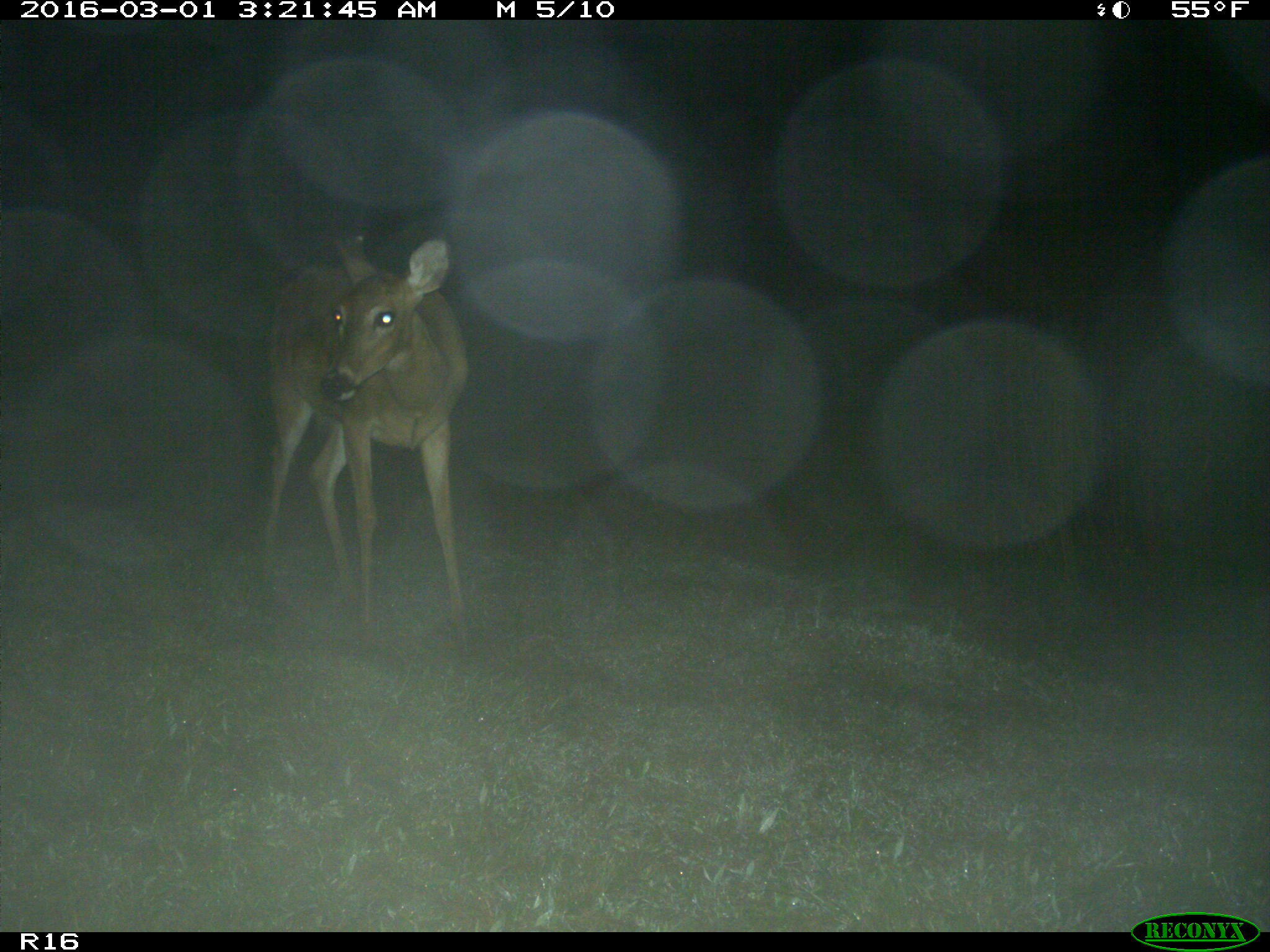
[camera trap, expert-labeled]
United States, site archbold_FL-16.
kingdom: Animalia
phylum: Chordata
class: Mammalia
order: Artiodactyla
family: Cervidae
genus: Odocoileus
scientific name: Odocoileus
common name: deer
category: unidentified deer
Unidentified deer (deer) (Odocoileus).